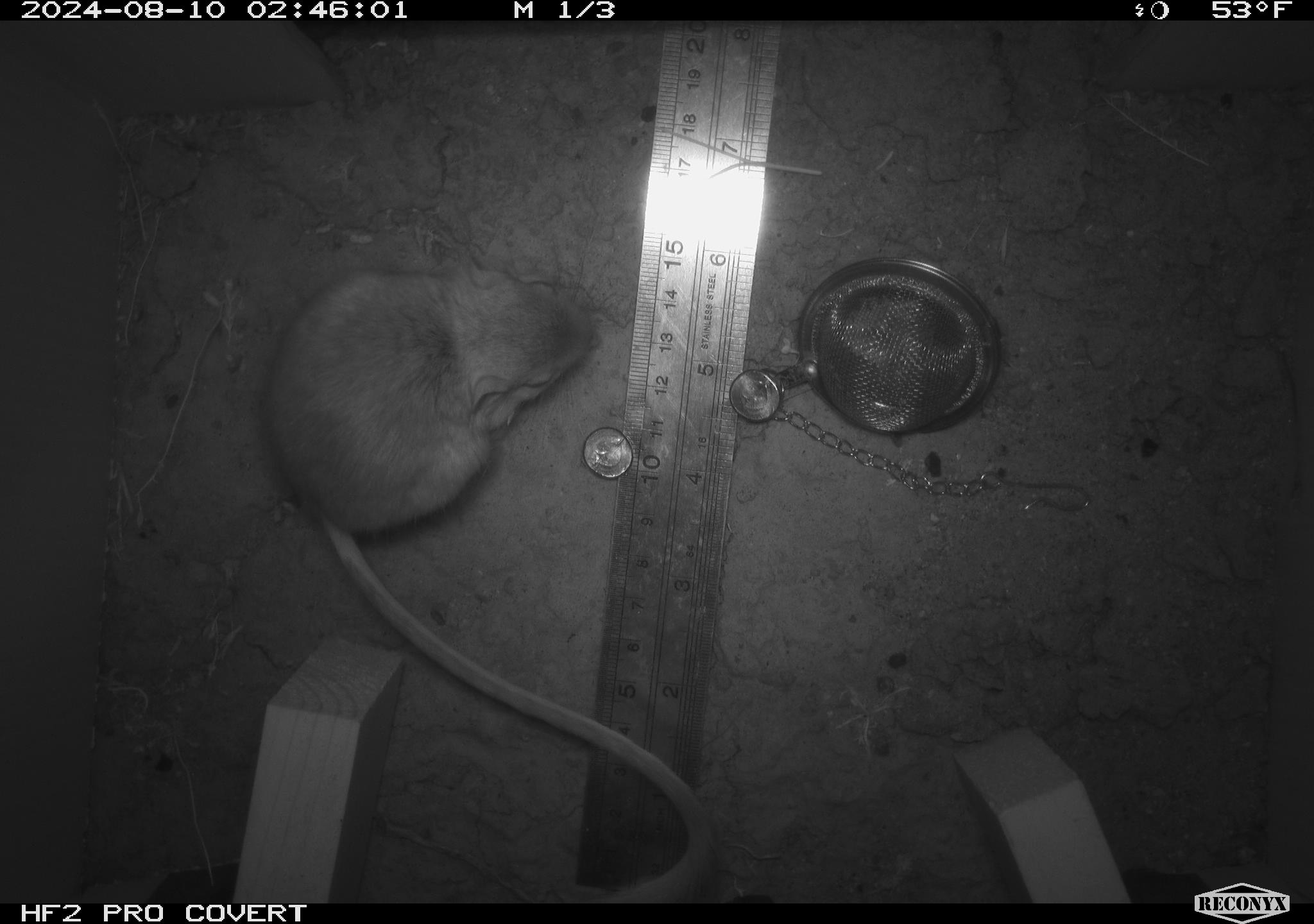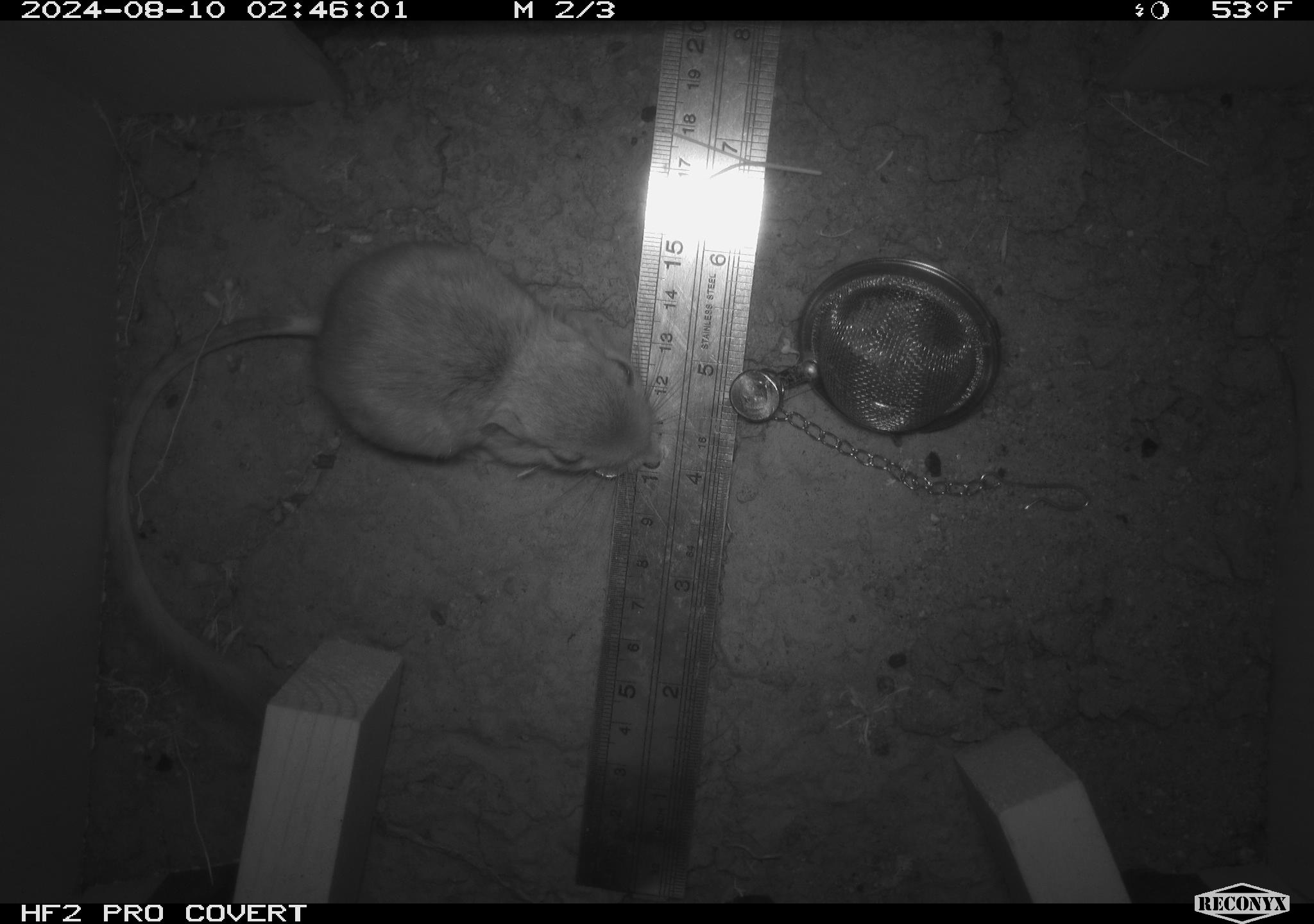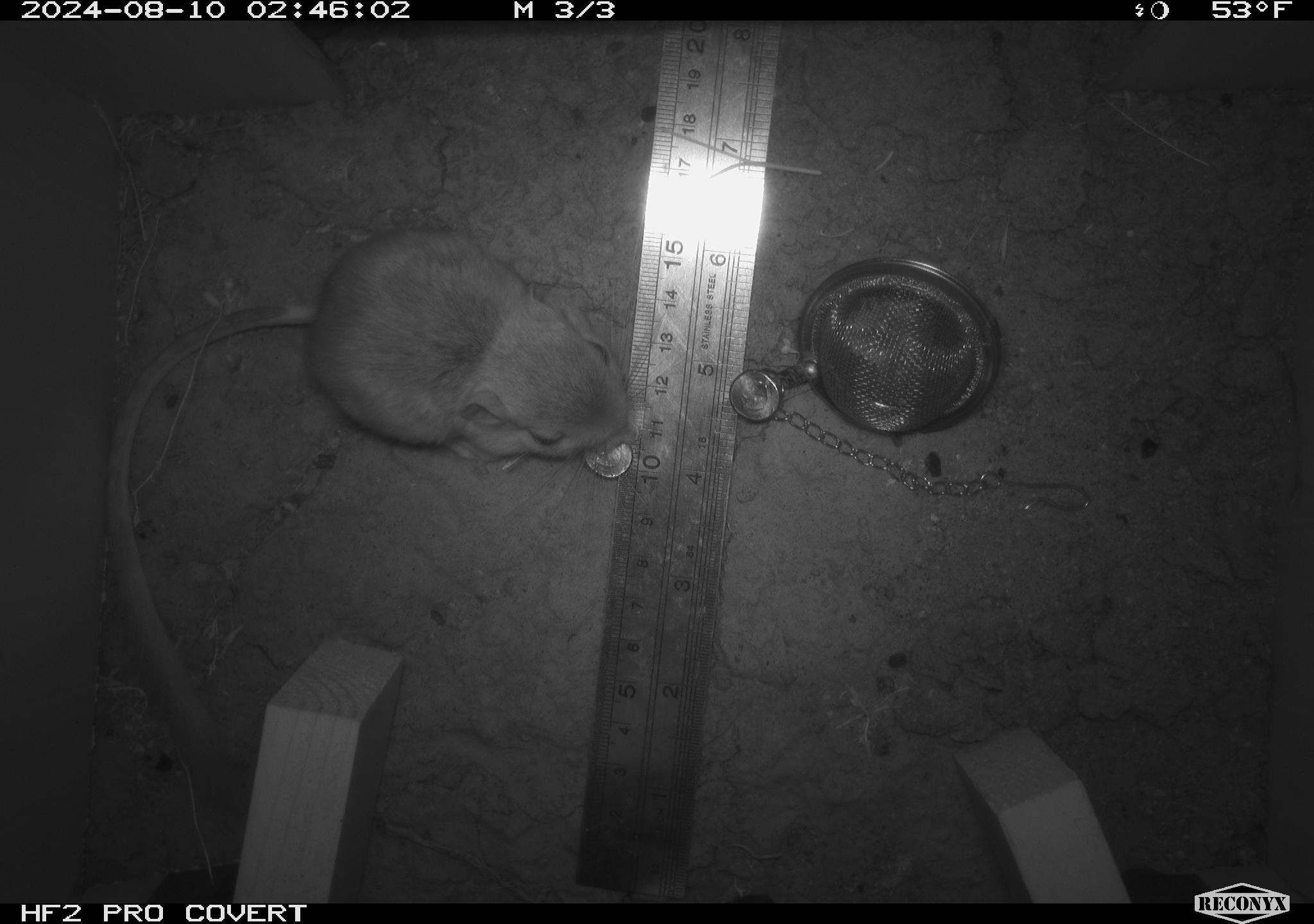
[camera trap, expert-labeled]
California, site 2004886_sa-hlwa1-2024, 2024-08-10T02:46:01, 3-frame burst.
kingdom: Animalia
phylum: Chordata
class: Mammalia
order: Rodentia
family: Heteromyidae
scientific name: Heteromyidae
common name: kangaroo rats and pocket mice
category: heteromyidae family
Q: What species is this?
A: Heteromyidae family (kangaroo rats and pocket mice) (Heteromyidae).